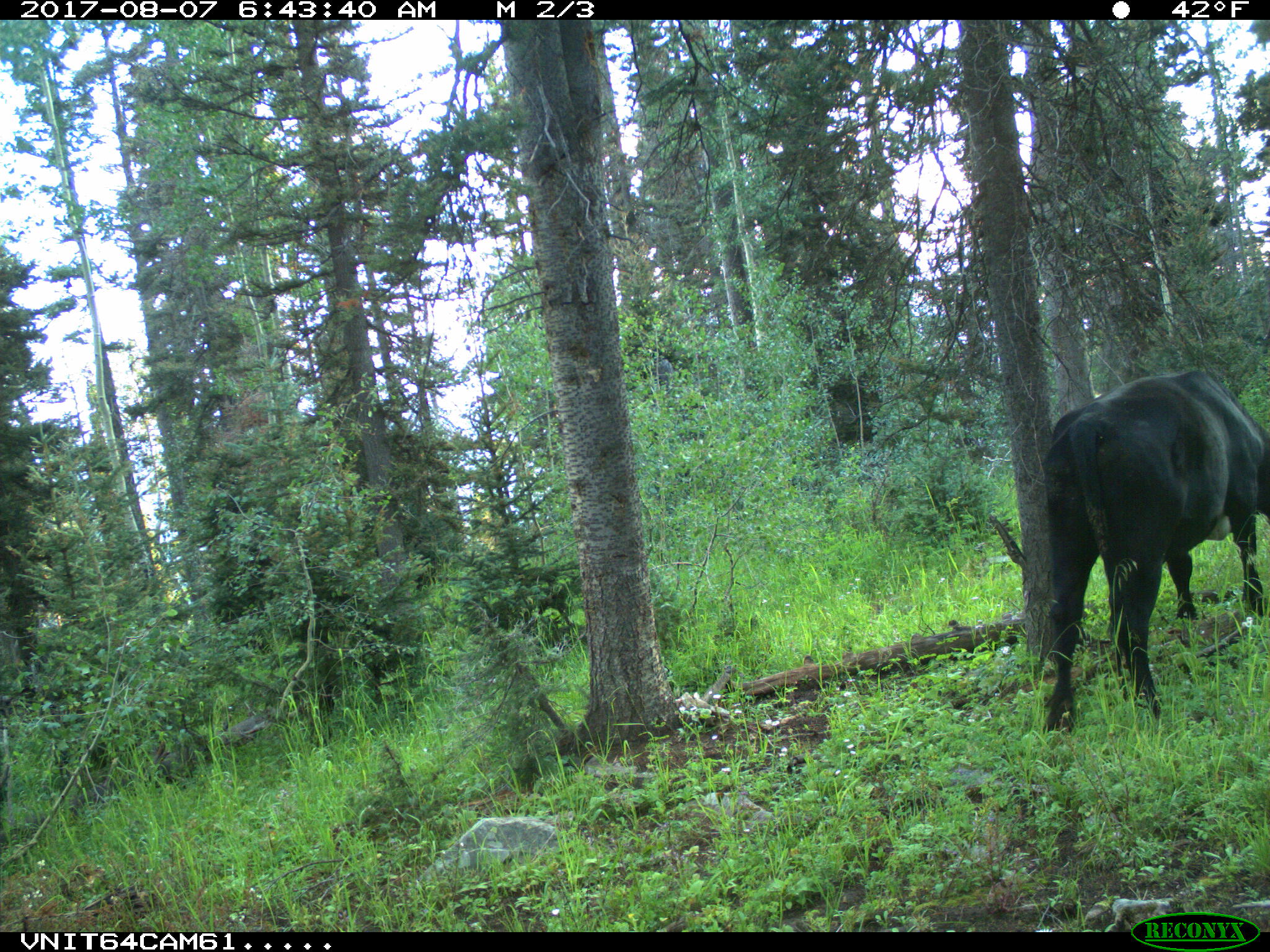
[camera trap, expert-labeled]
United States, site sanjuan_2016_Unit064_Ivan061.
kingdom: Animalia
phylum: Chordata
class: Mammalia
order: Artiodactyla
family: Bovidae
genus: Bos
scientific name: Bos taurus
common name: domestic cow